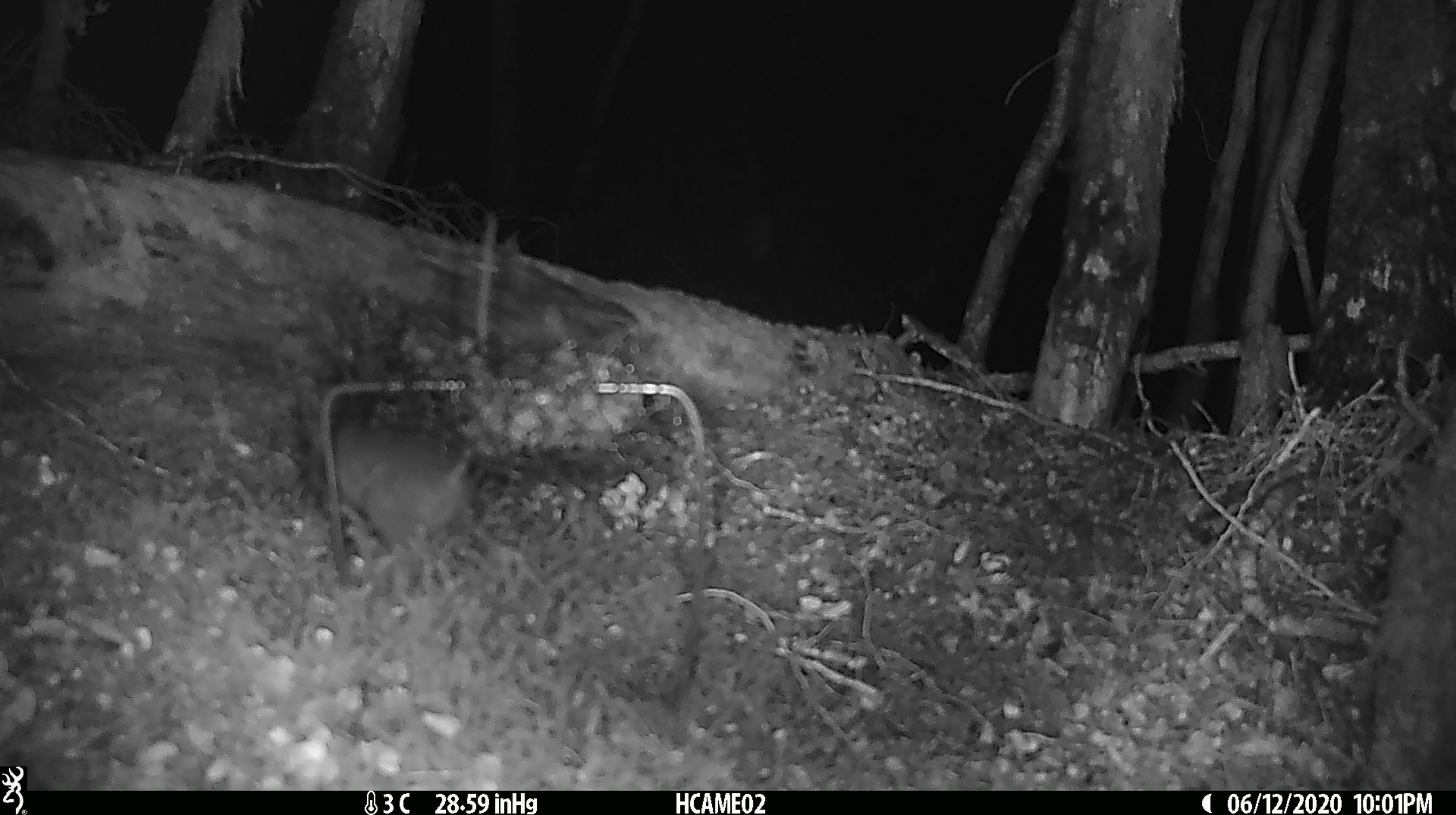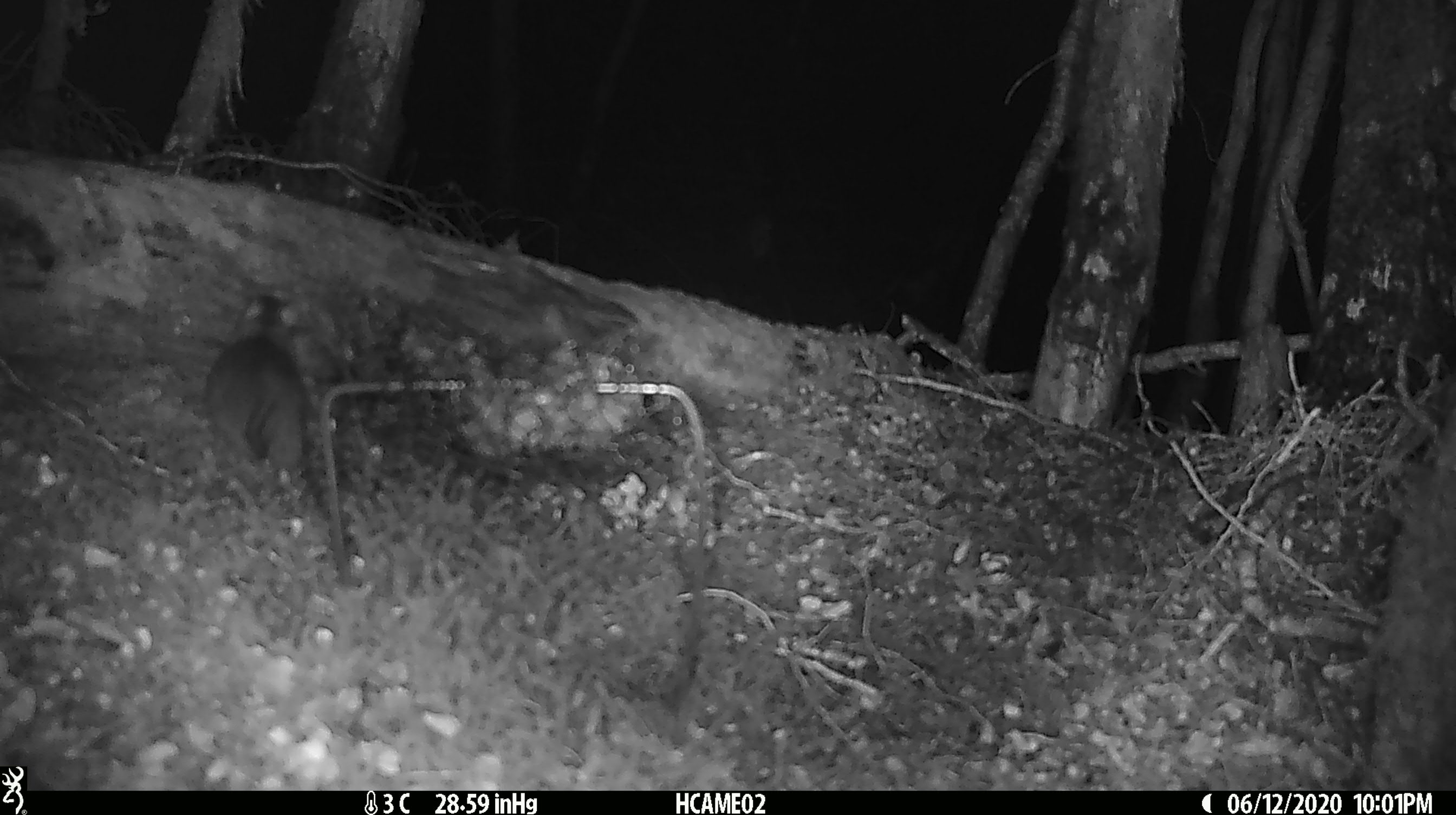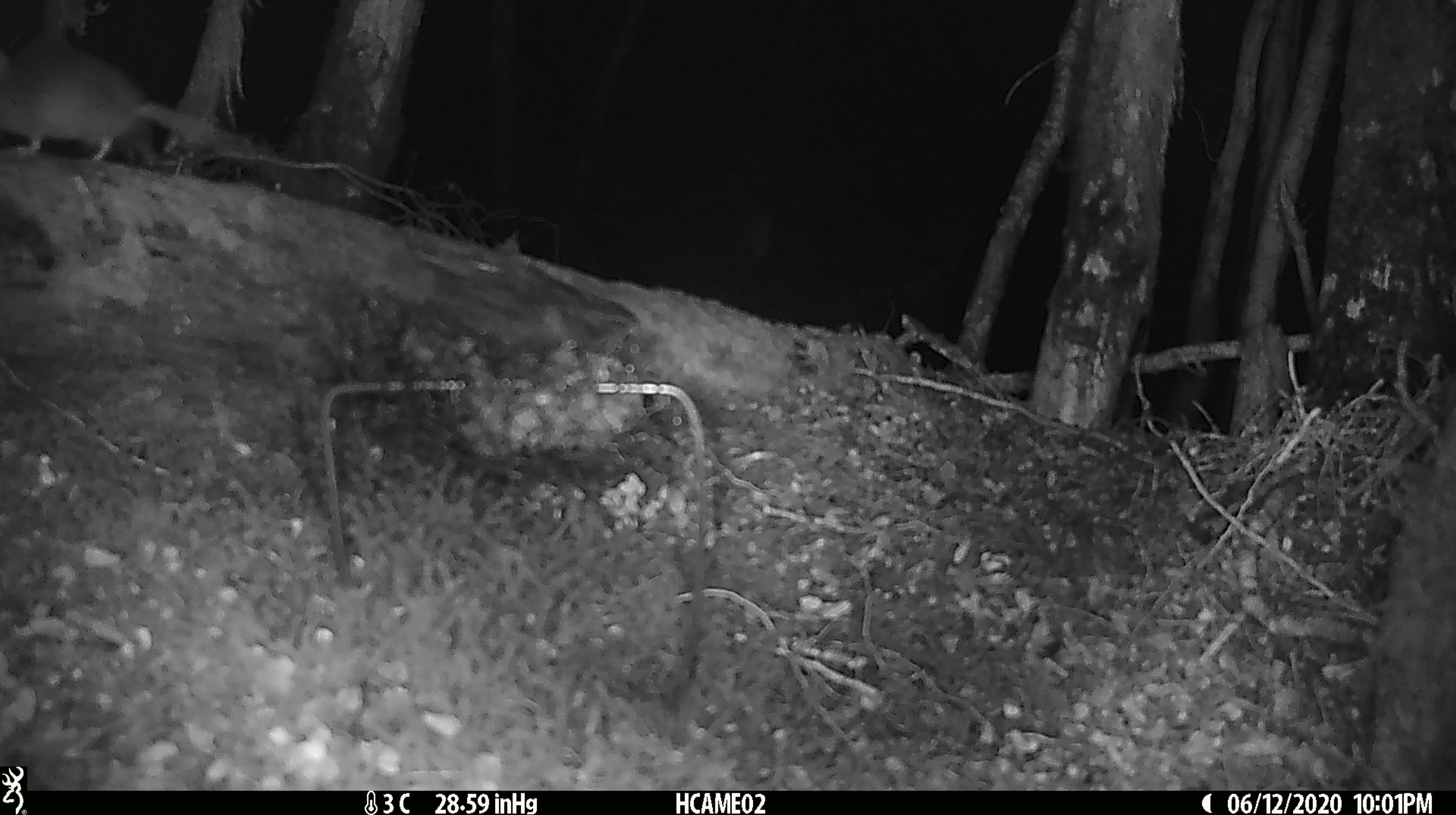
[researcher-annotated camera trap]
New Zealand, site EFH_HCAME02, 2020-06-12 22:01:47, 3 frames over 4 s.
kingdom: Animalia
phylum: Chordata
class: Mammalia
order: Rodentia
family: Muridae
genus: Rattus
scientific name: Rattus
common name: rat